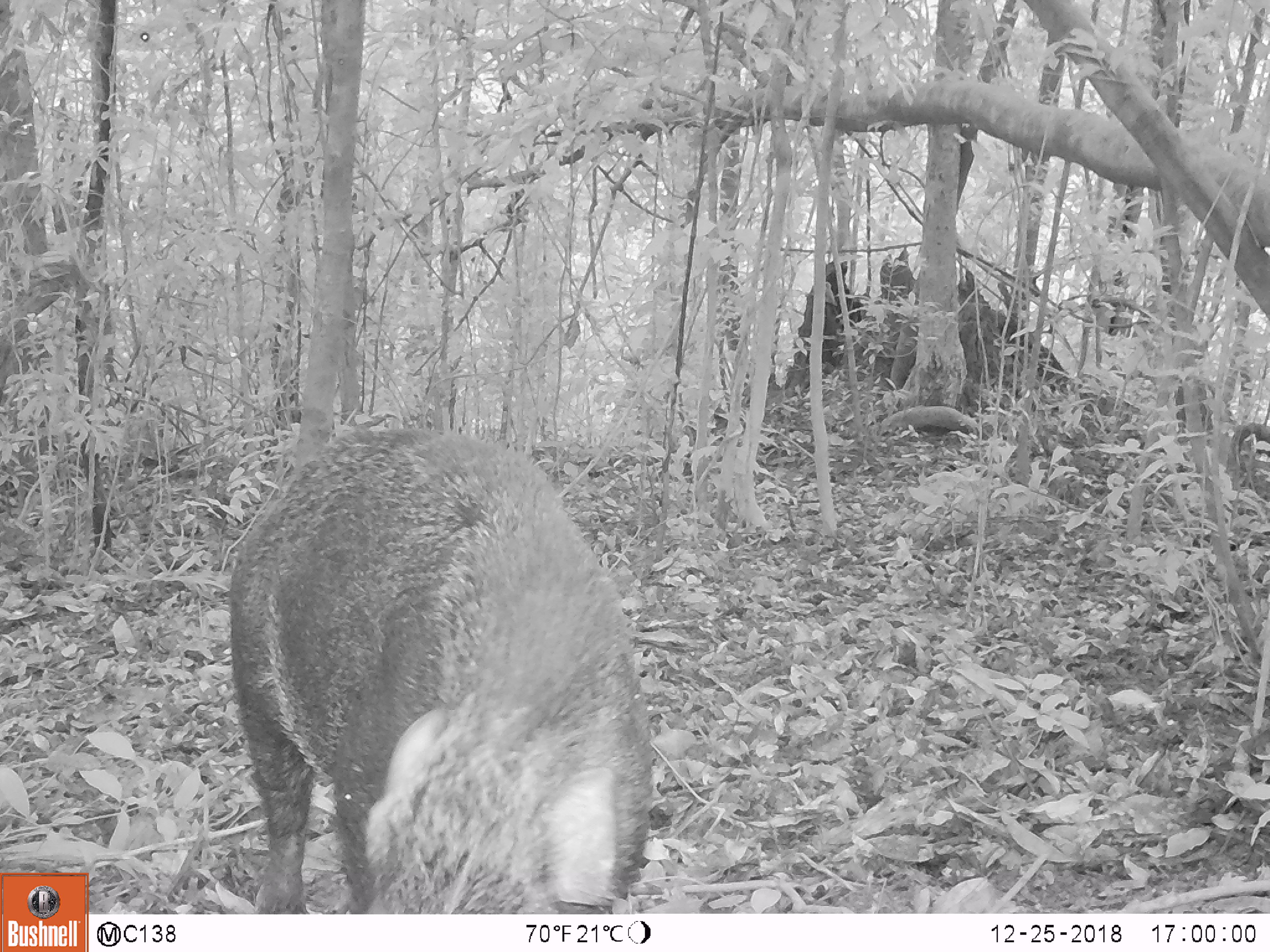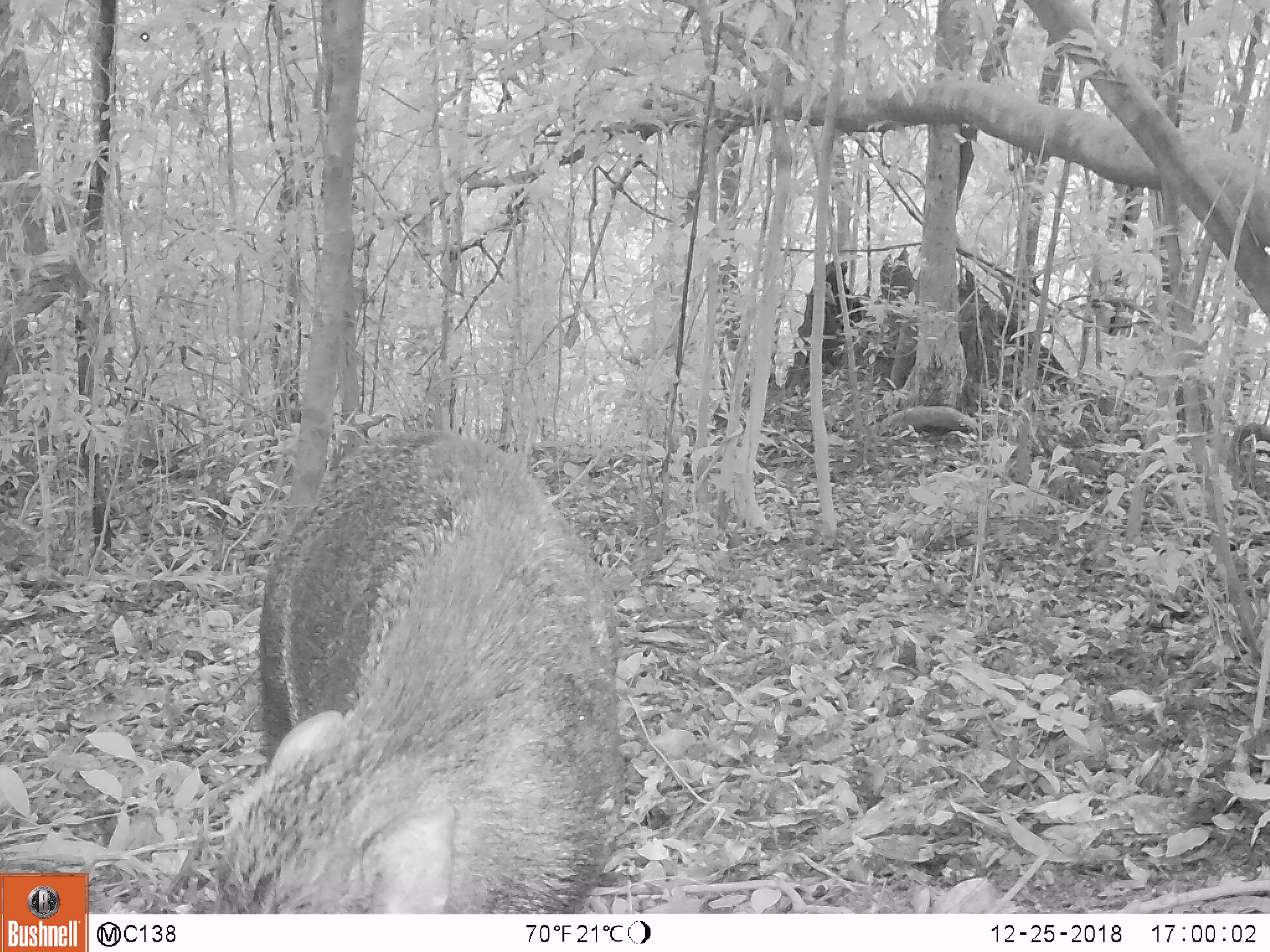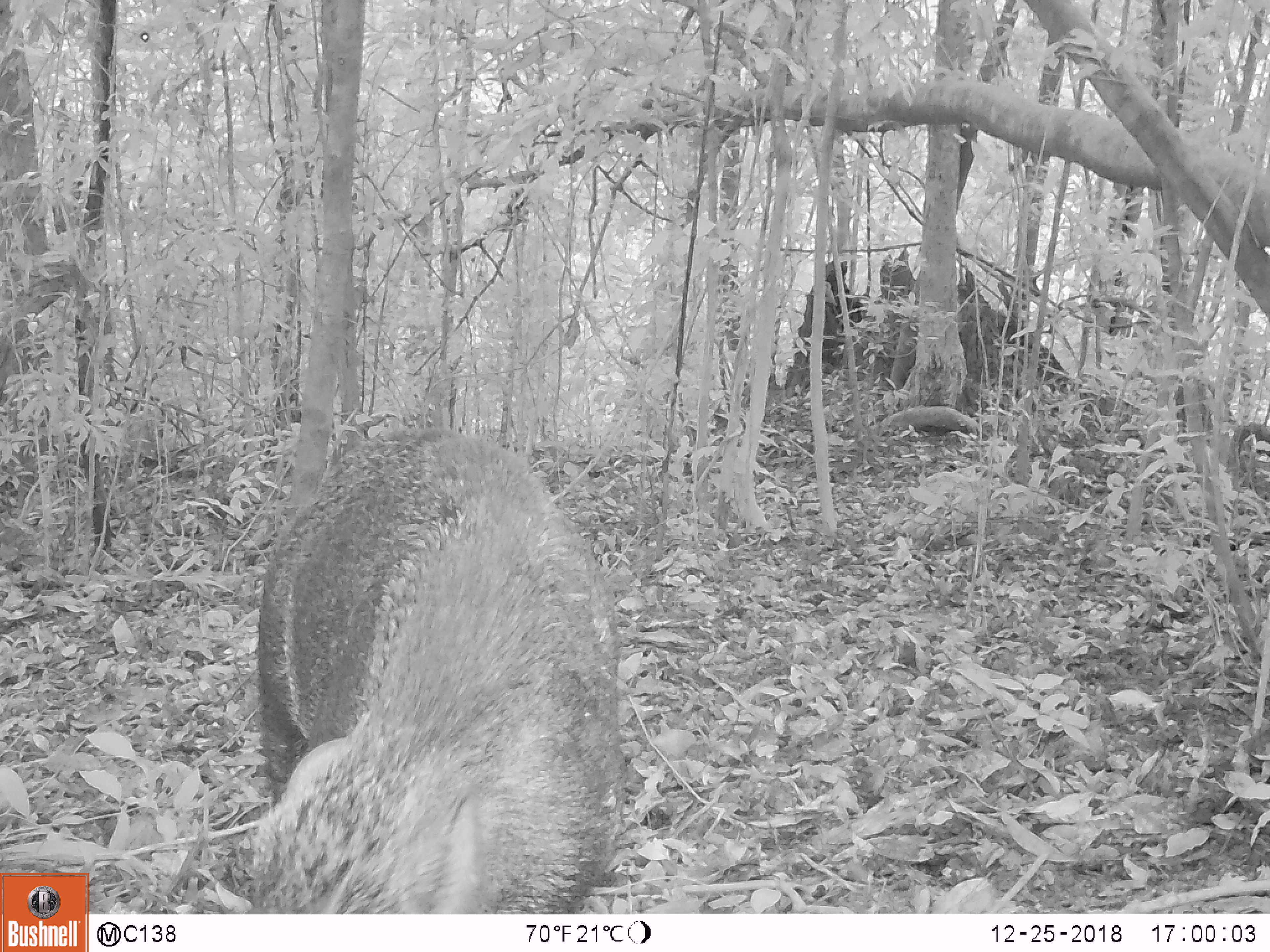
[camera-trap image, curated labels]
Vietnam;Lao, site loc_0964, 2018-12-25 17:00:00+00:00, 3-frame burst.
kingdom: Animalia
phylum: Chordata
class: Mammalia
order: Artiodactyla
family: Suidae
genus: Sus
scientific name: Sus scrofa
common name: eurasian wild pig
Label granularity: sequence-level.